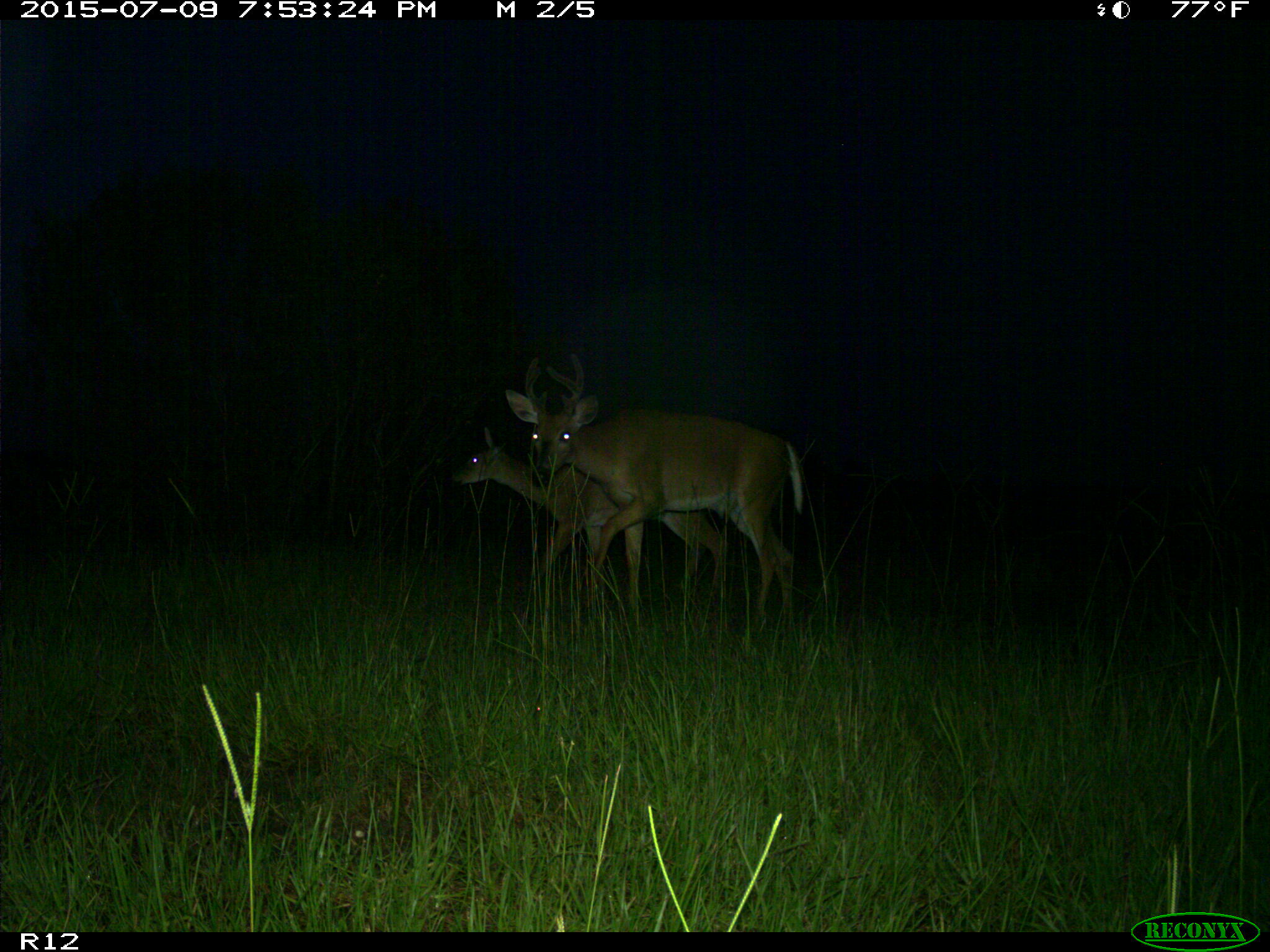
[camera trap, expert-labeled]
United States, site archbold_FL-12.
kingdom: Animalia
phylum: Chordata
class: Mammalia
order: Artiodactyla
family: Cervidae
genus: Odocoileus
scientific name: Odocoileus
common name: deer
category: unidentified deer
Unidentified deer (deer) (Odocoileus).